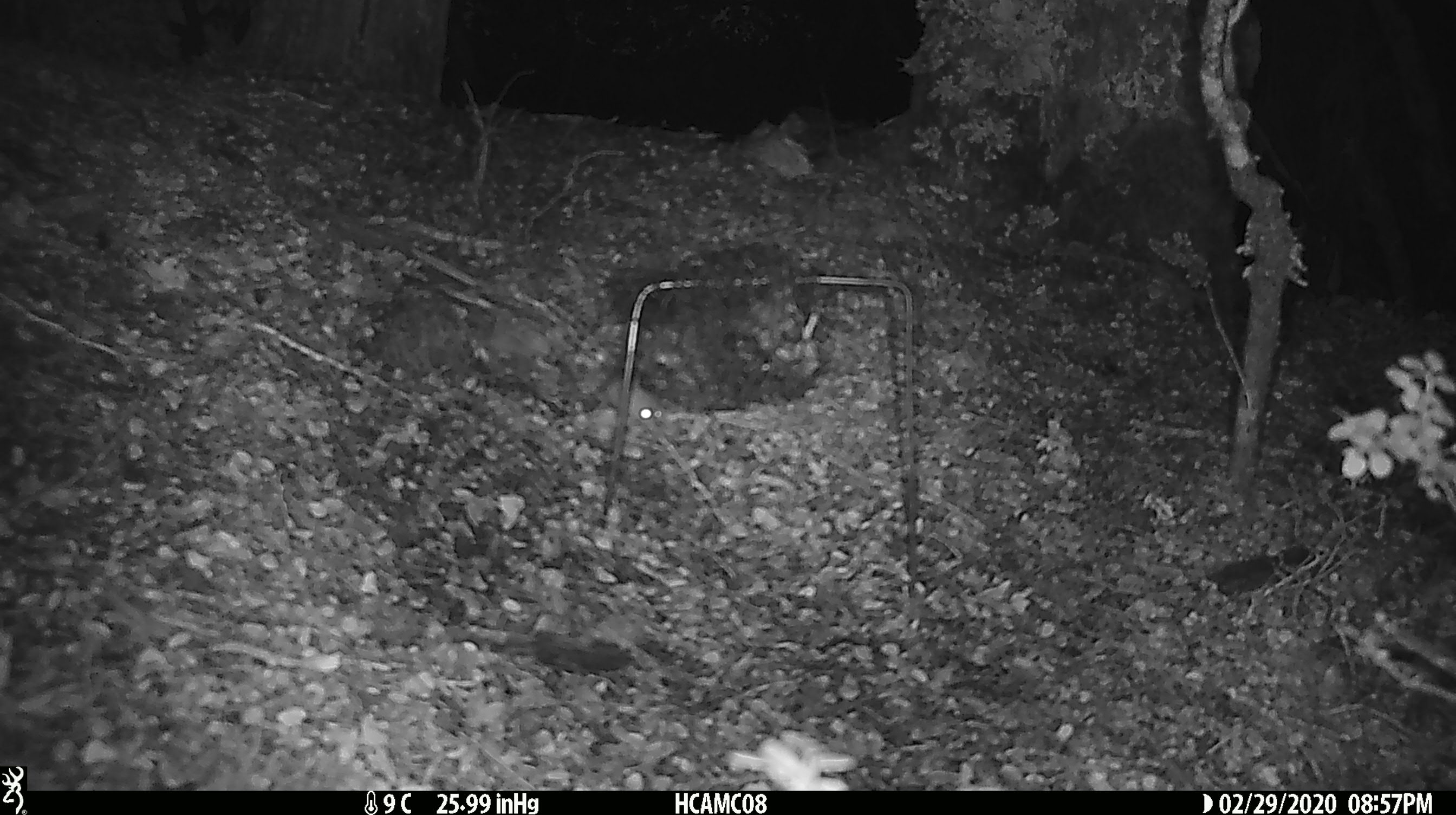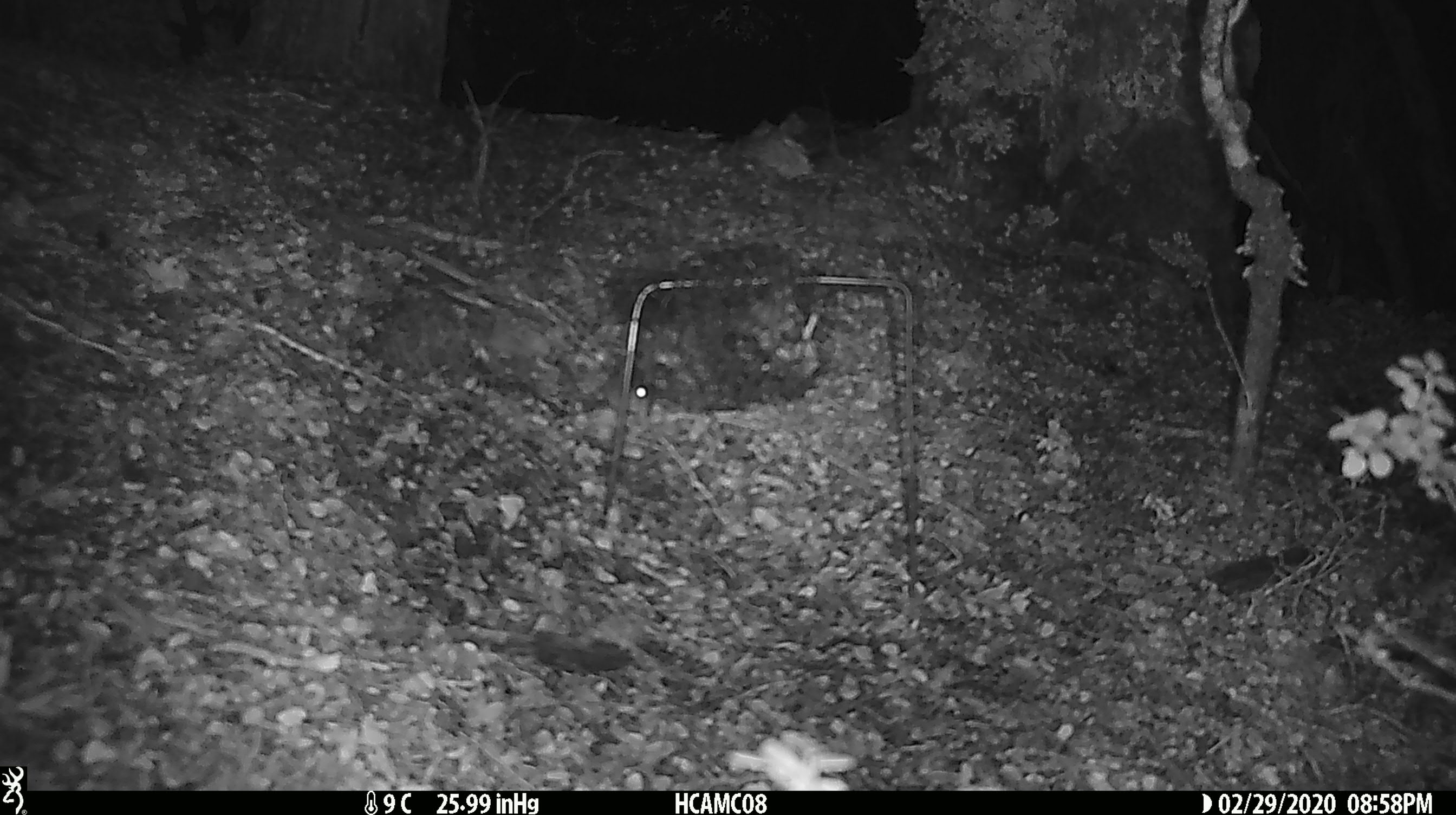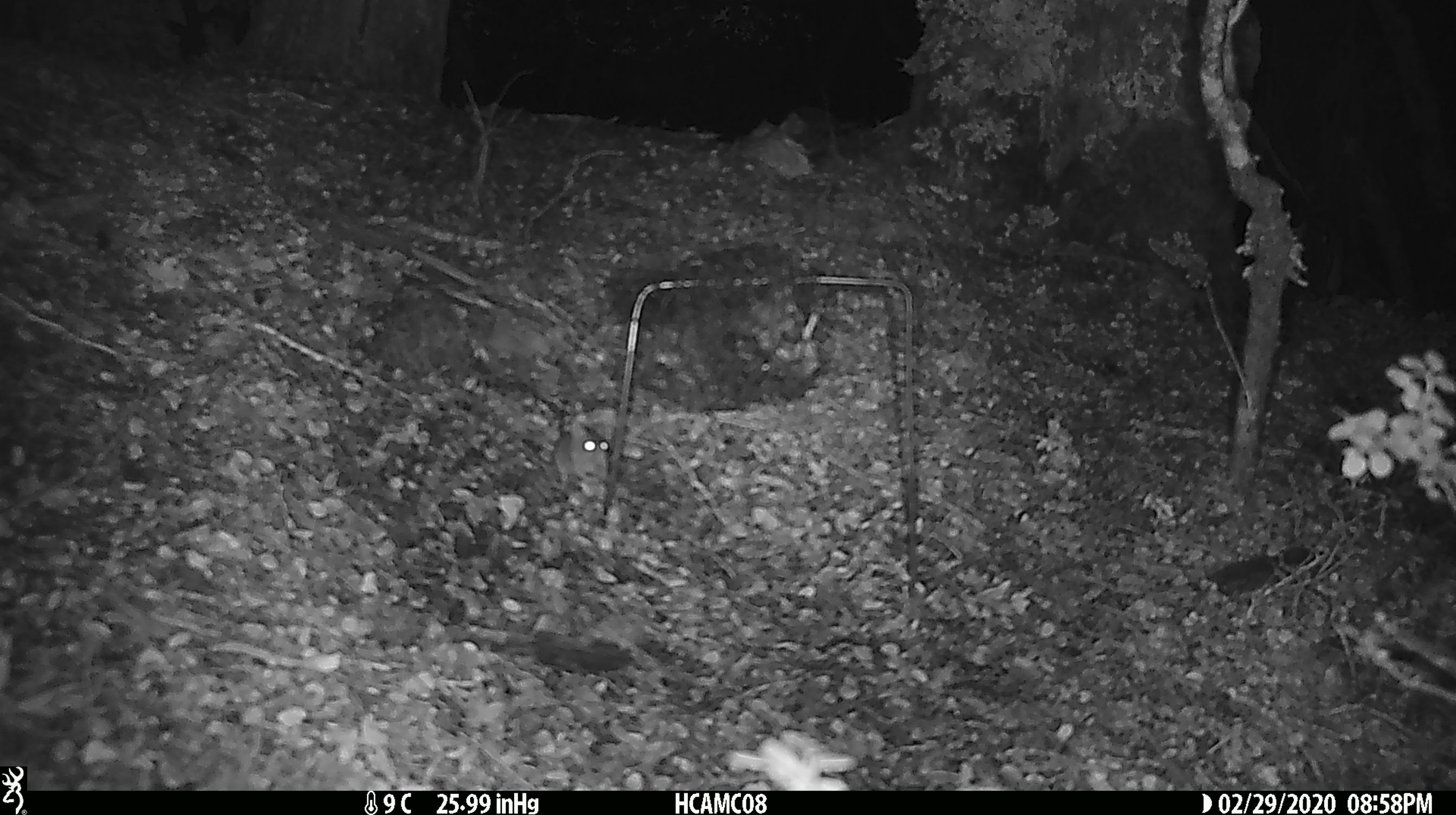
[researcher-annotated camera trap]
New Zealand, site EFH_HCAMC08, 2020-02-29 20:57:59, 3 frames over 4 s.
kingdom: Animalia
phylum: Chordata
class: Mammalia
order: Rodentia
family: Muridae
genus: Mus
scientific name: Mus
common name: mouse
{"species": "mouse (Mus)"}